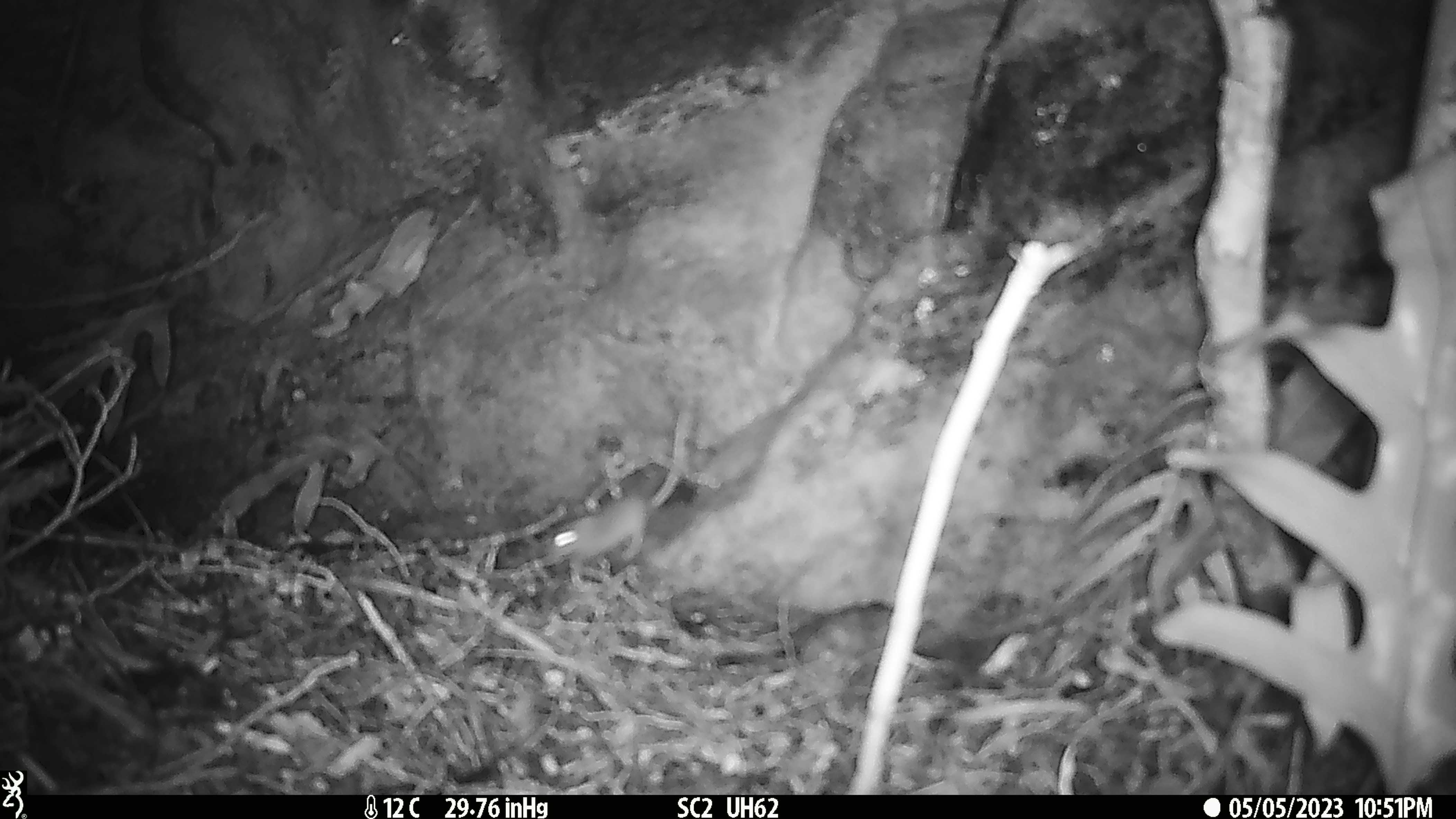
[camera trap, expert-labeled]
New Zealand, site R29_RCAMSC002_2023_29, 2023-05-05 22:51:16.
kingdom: Animalia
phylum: Chordata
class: Mammalia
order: Rodentia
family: Muridae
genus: Mus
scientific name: Mus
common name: mouse